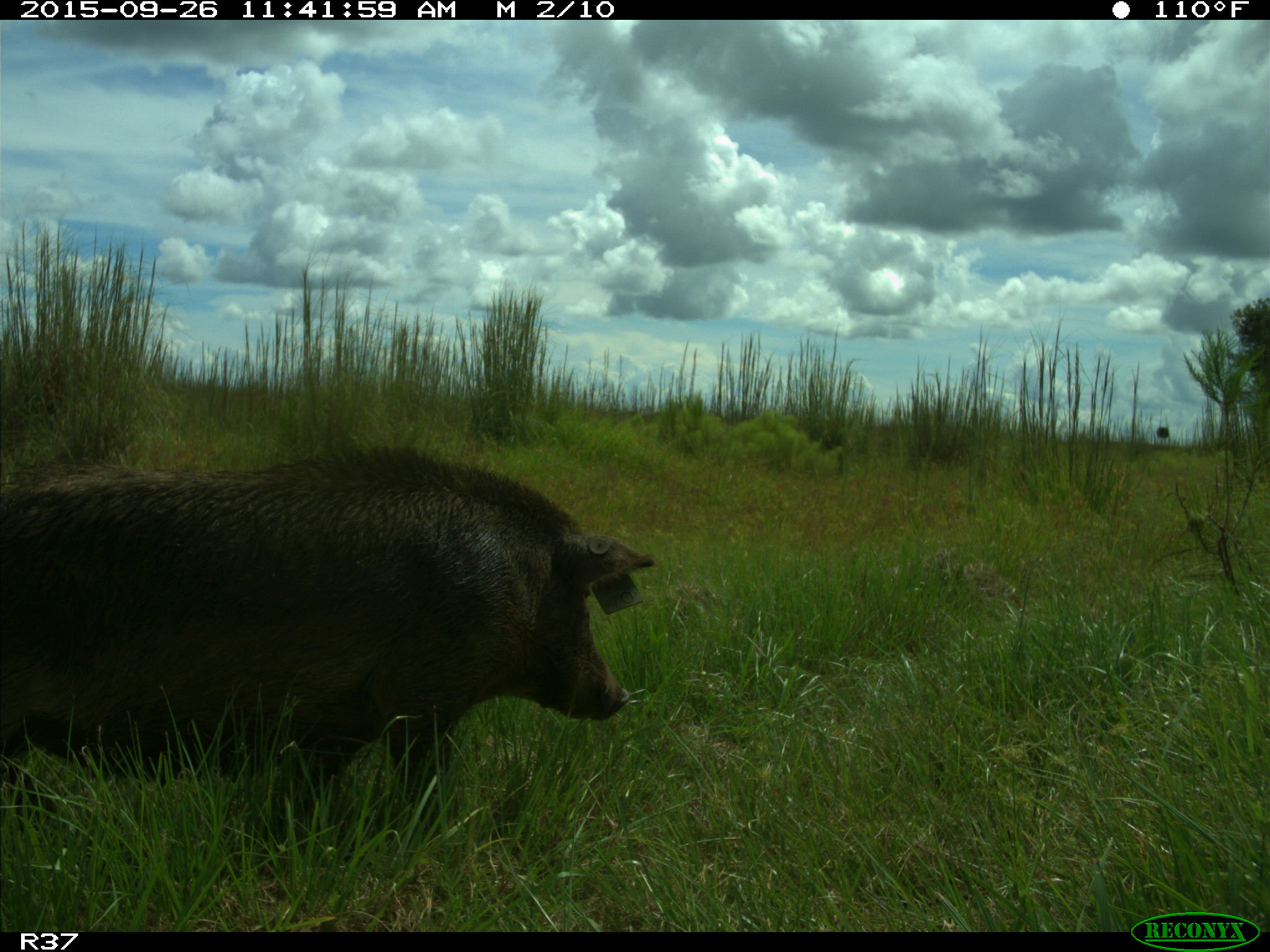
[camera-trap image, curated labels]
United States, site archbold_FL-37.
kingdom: Animalia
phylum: Chordata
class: Mammalia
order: Artiodactyla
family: Suidae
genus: Sus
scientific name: Sus scrofa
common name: wild boar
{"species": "Sus scrofa (wild boar)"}